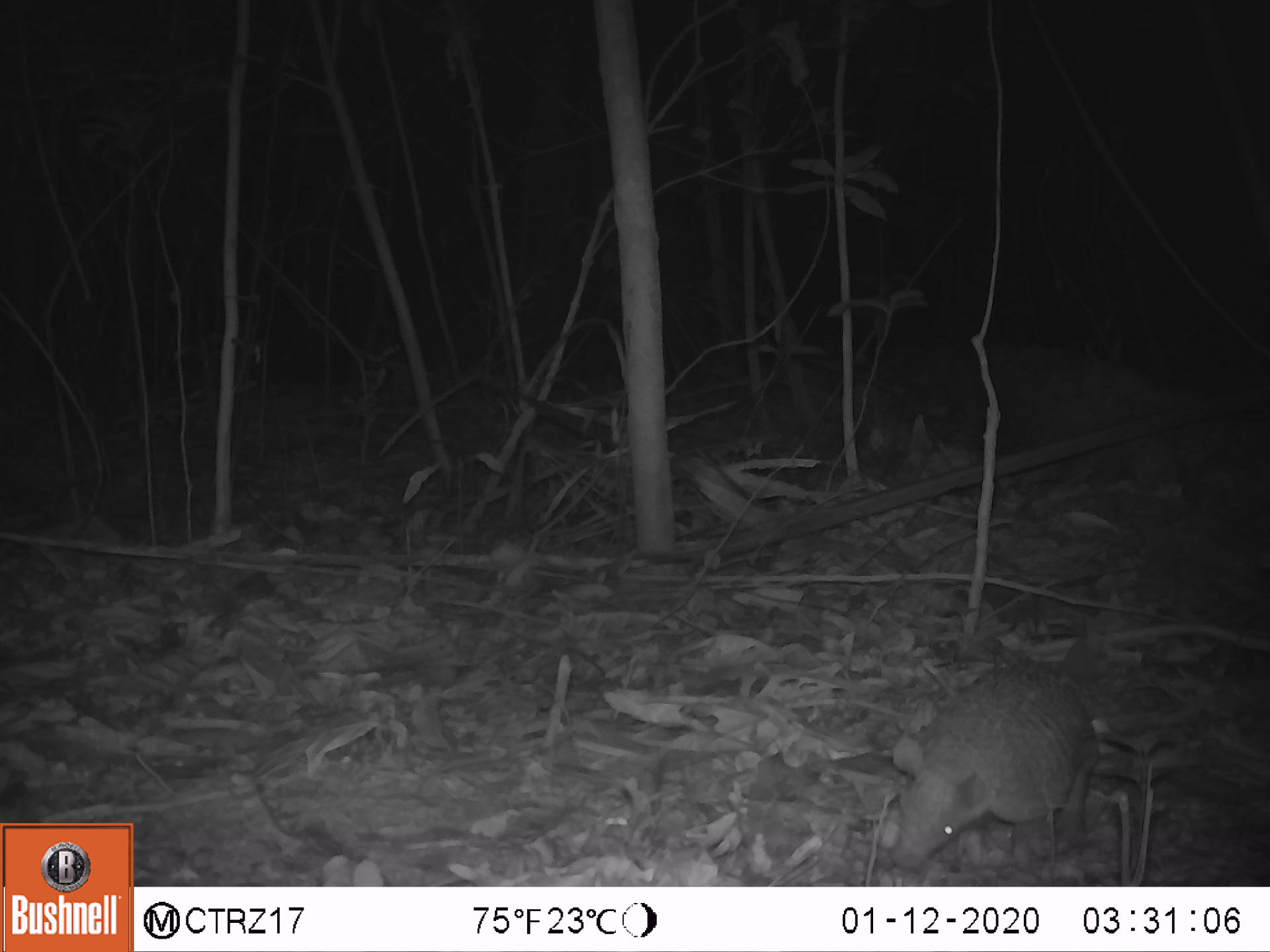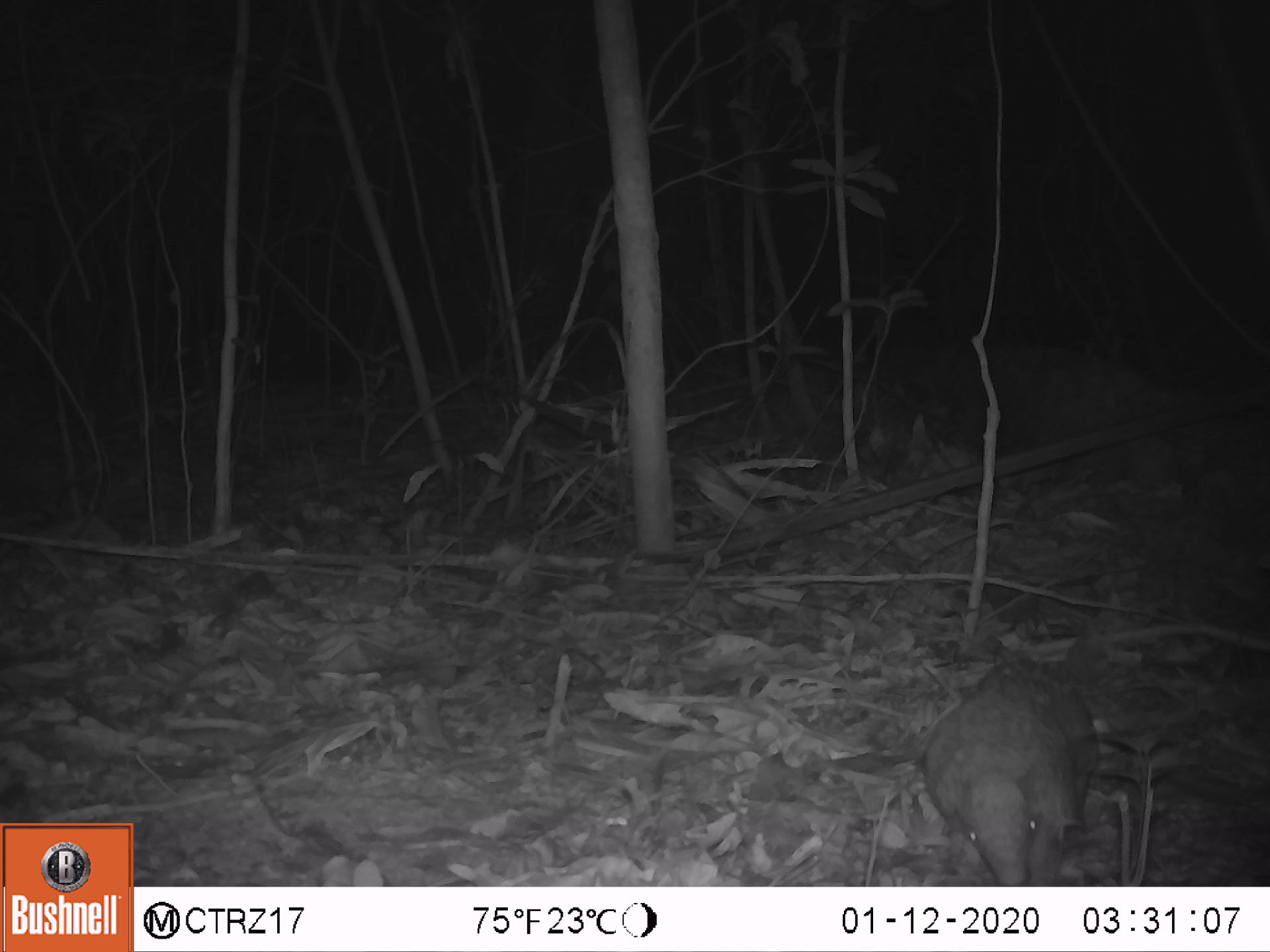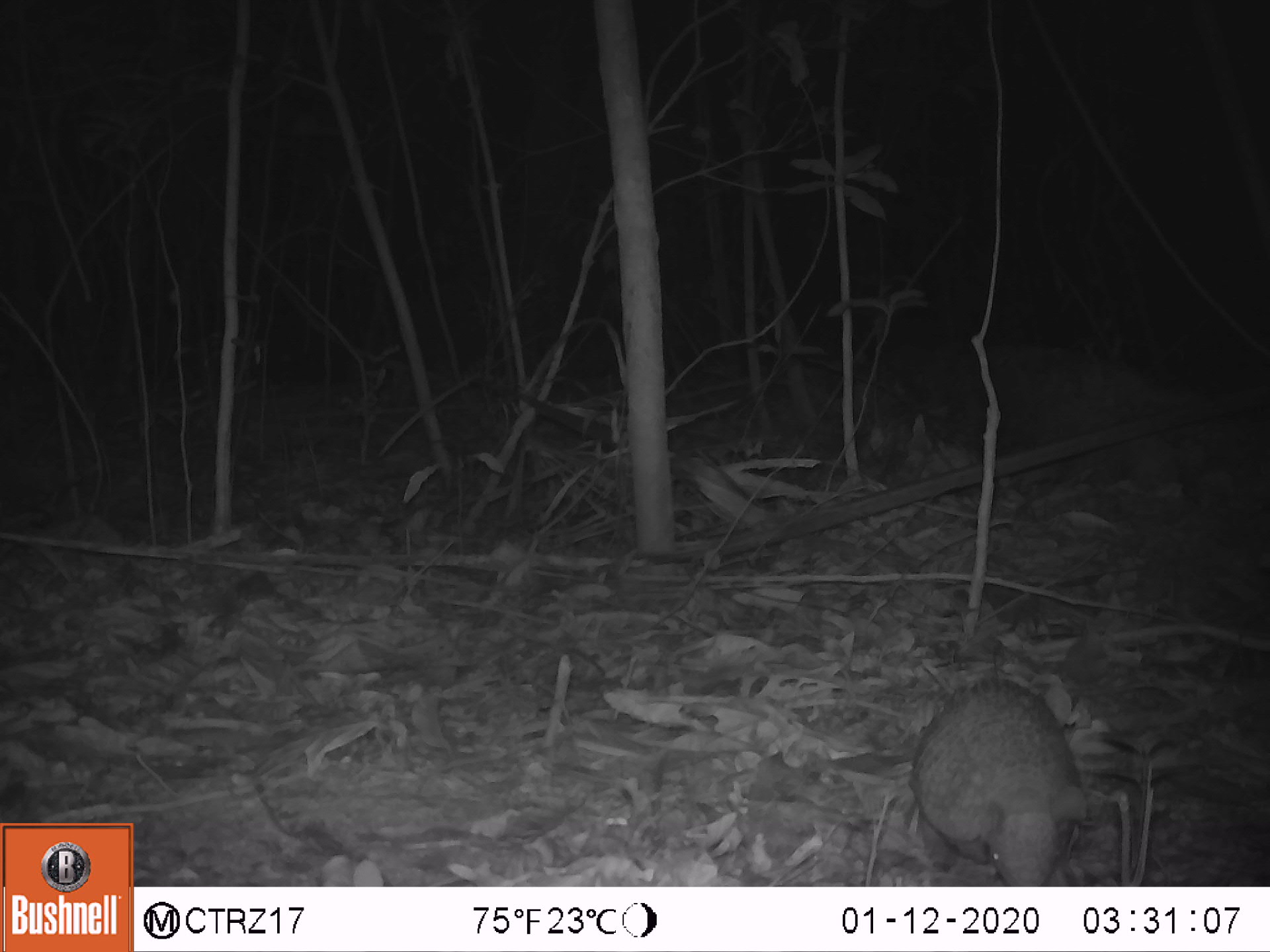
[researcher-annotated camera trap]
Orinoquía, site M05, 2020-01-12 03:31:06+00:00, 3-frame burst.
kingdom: Animalia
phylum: Chordata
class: Mammalia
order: Cingulata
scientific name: Cingulata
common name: armadillo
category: unknown armadillo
Unknown armadillo (armadillo) (Cingulata).